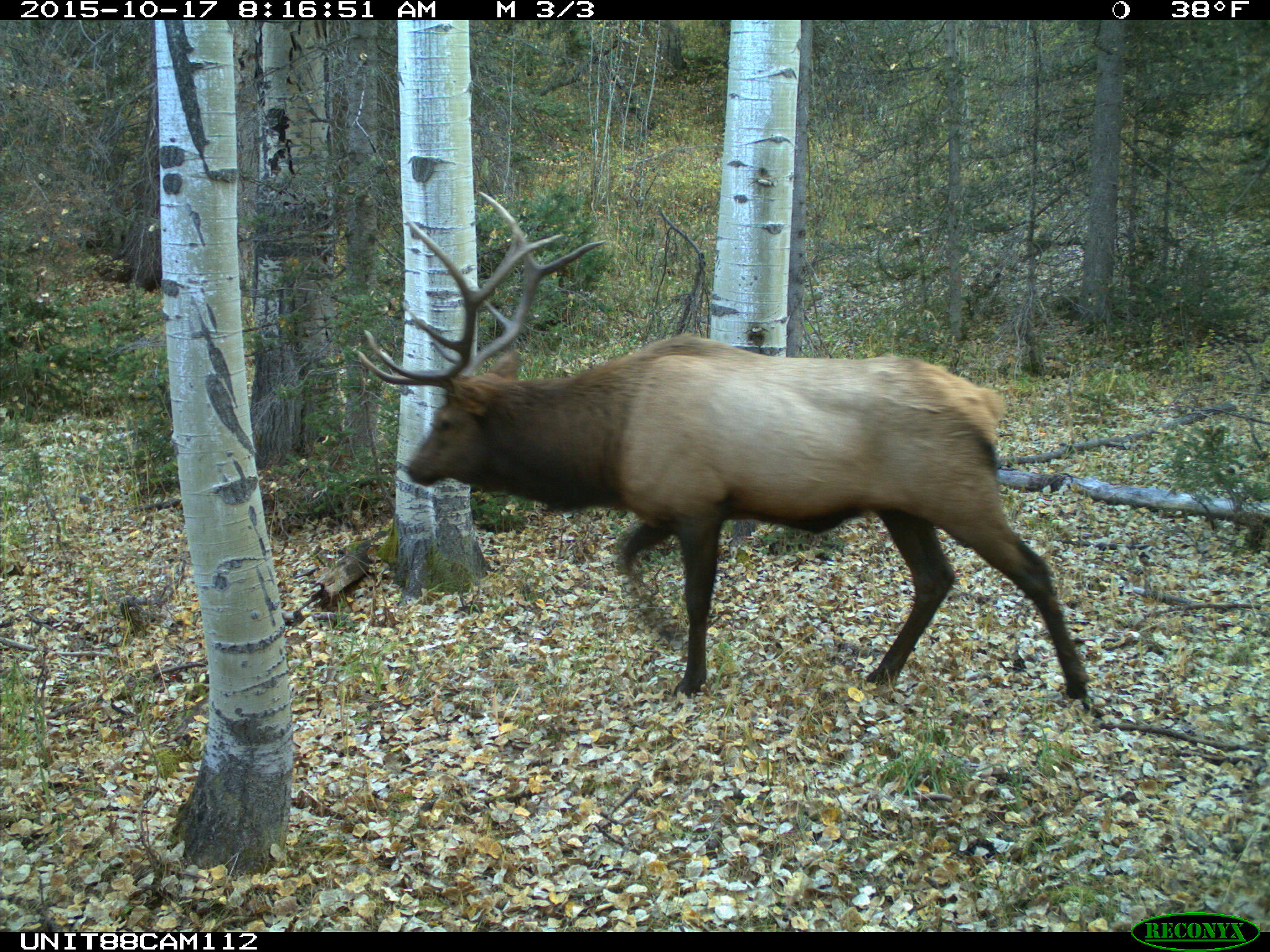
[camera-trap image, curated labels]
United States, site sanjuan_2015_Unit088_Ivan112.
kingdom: Animalia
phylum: Chordata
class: Mammalia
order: Artiodactyla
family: Cervidae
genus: Cervus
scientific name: Cervus elaphus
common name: red deer